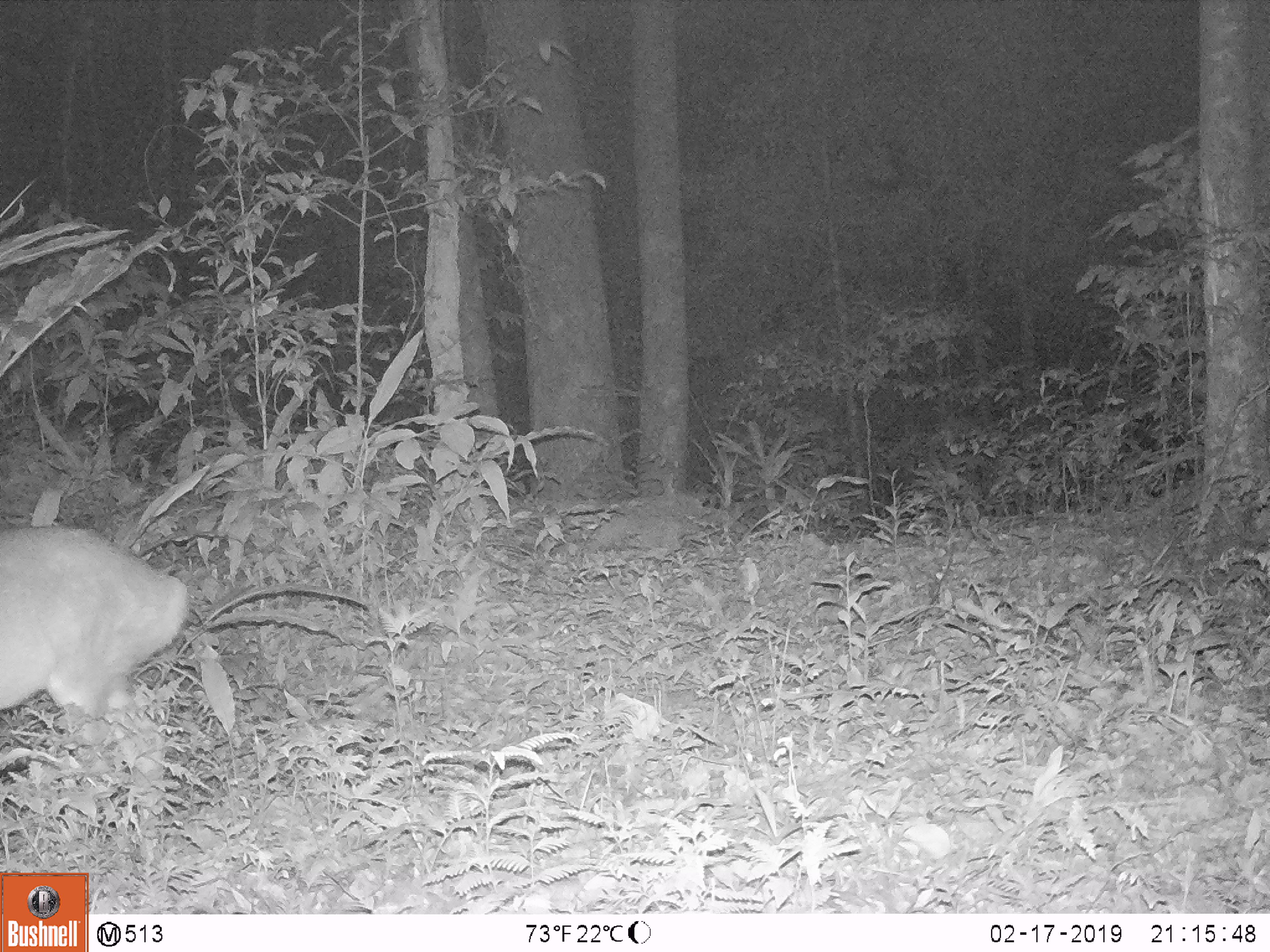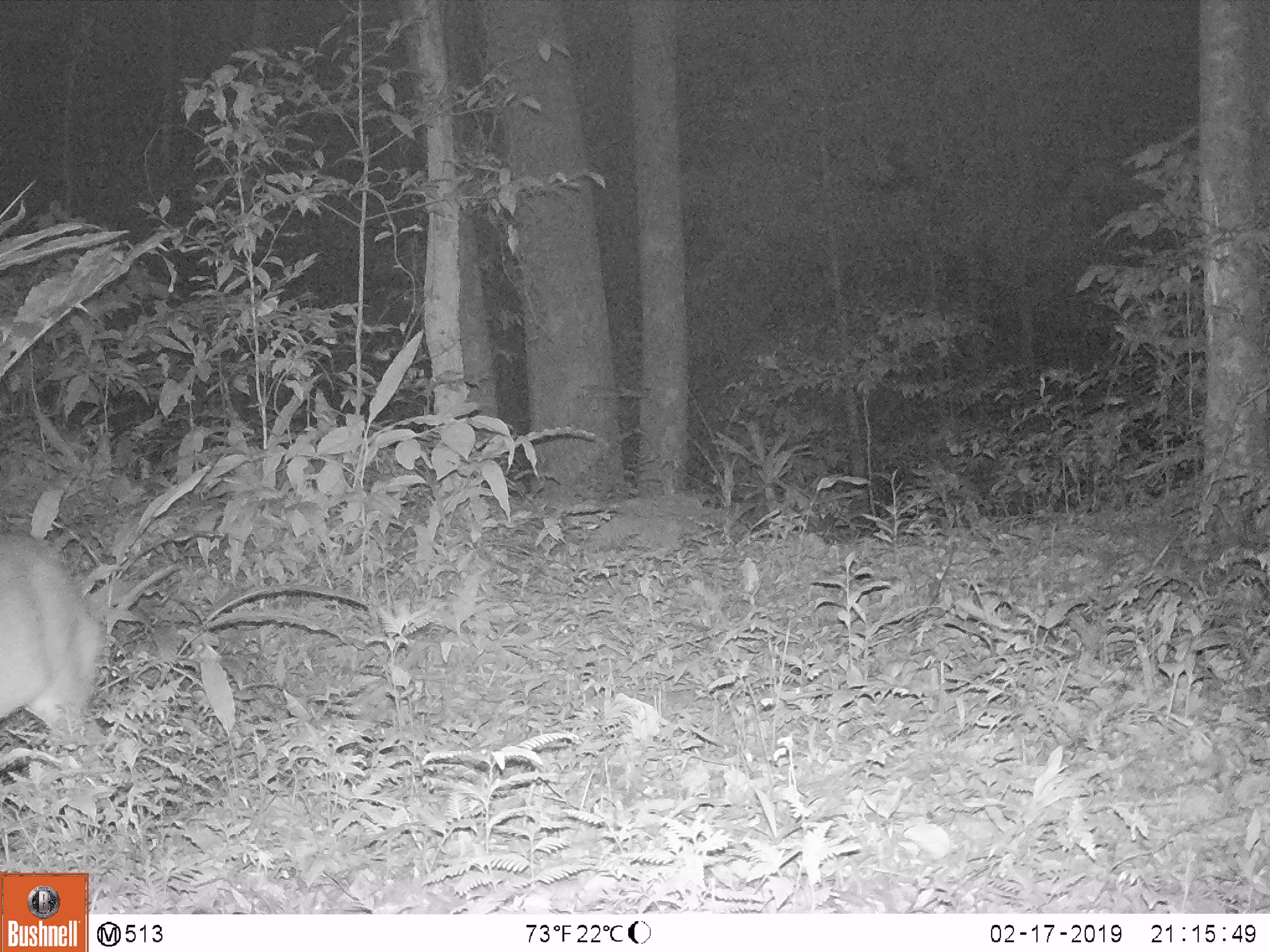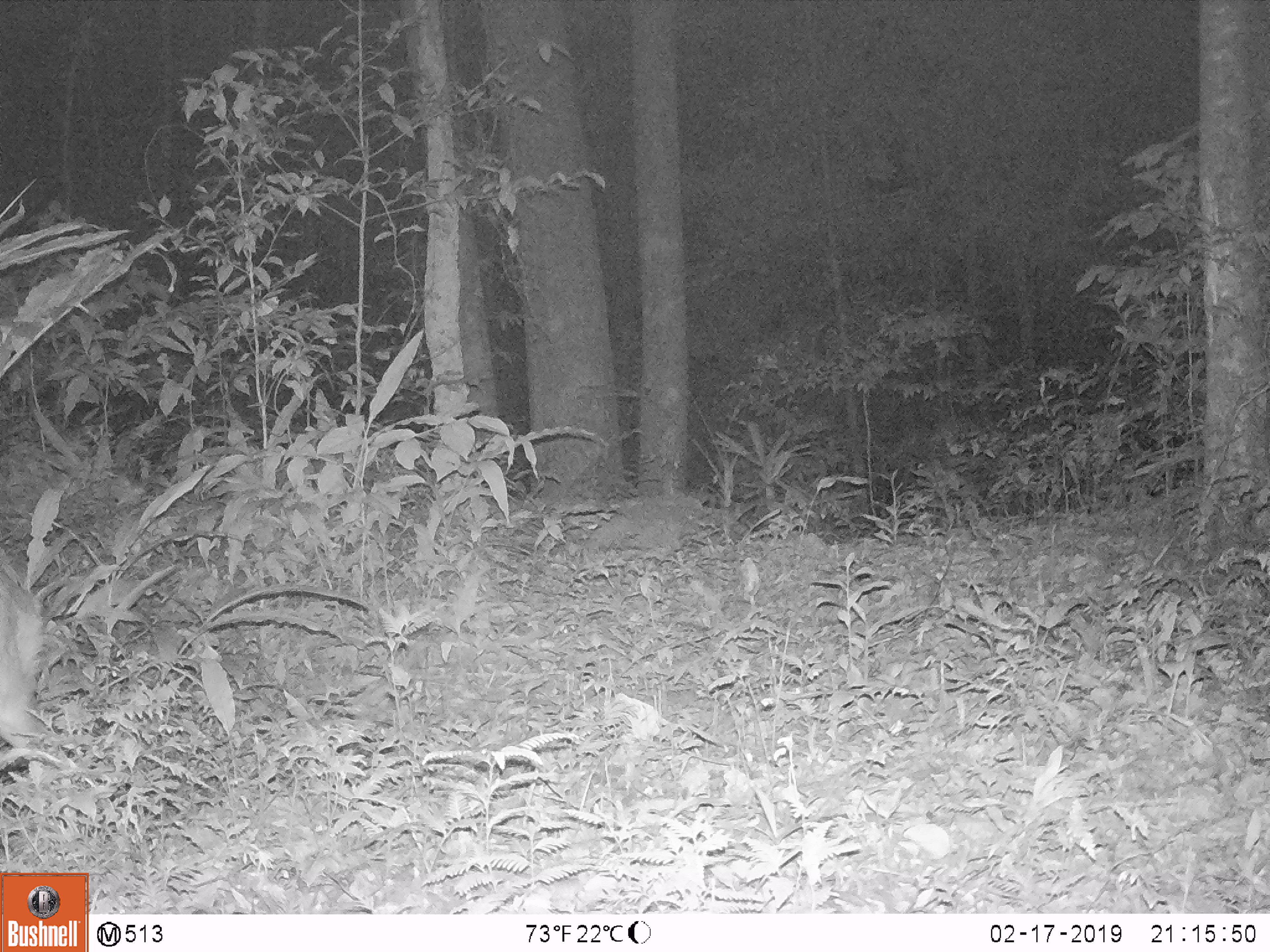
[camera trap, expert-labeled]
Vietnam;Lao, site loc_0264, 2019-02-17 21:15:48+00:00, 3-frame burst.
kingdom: Animalia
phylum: Chordata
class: Mammalia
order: Artiodactyla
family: Cervidae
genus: Muntiacus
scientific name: Muntiacus vuquangensis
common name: large-antlered muntjac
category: large antlered muntjac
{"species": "large antlered muntjac (large-antlered muntjac) (Muntiacus vuquangensis)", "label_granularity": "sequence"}